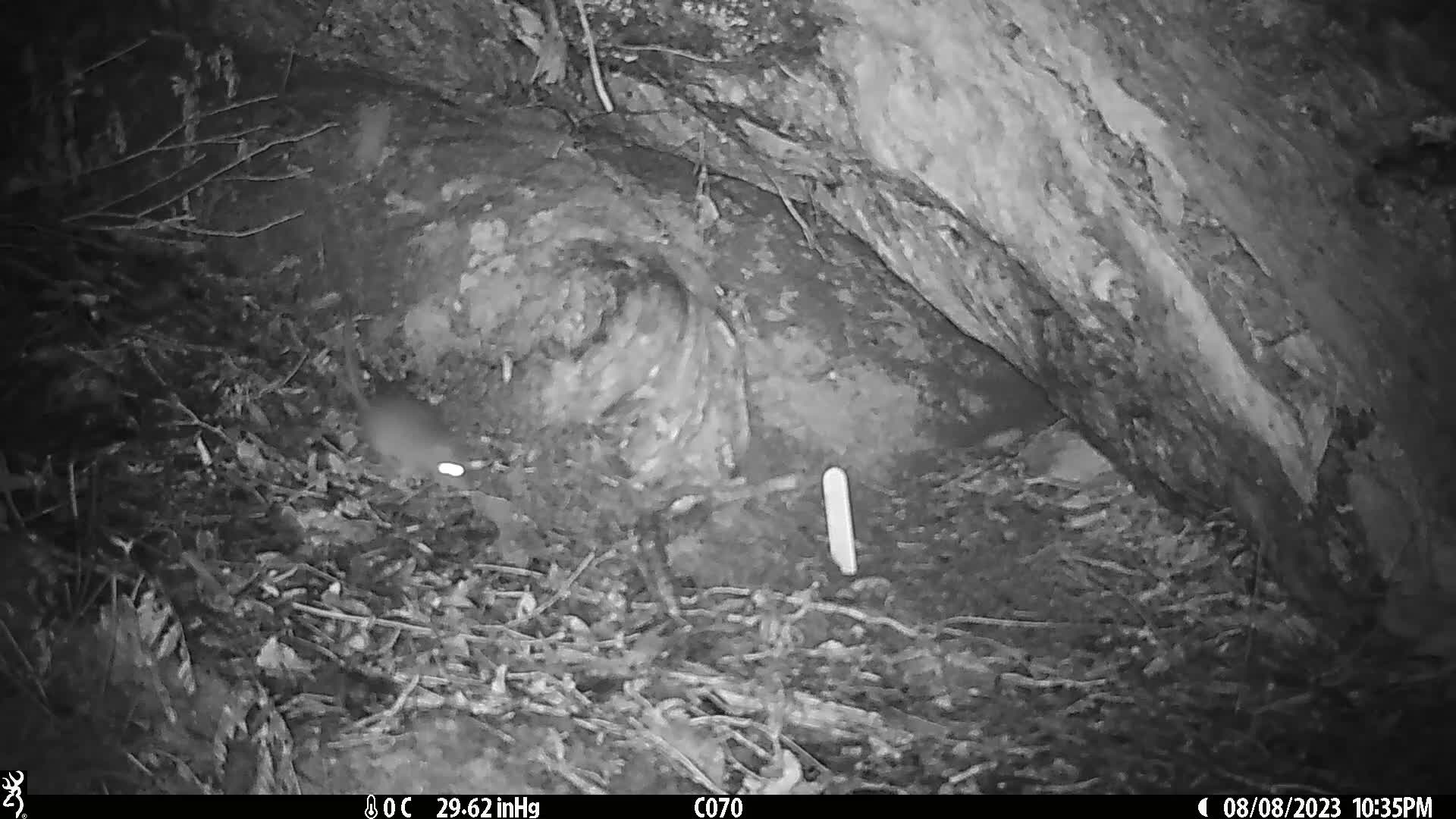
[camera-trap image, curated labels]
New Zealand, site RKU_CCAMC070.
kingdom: Animalia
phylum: Chordata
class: Mammalia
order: Rodentia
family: Muridae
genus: Rattus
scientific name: Rattus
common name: rat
Rat (Rattus).